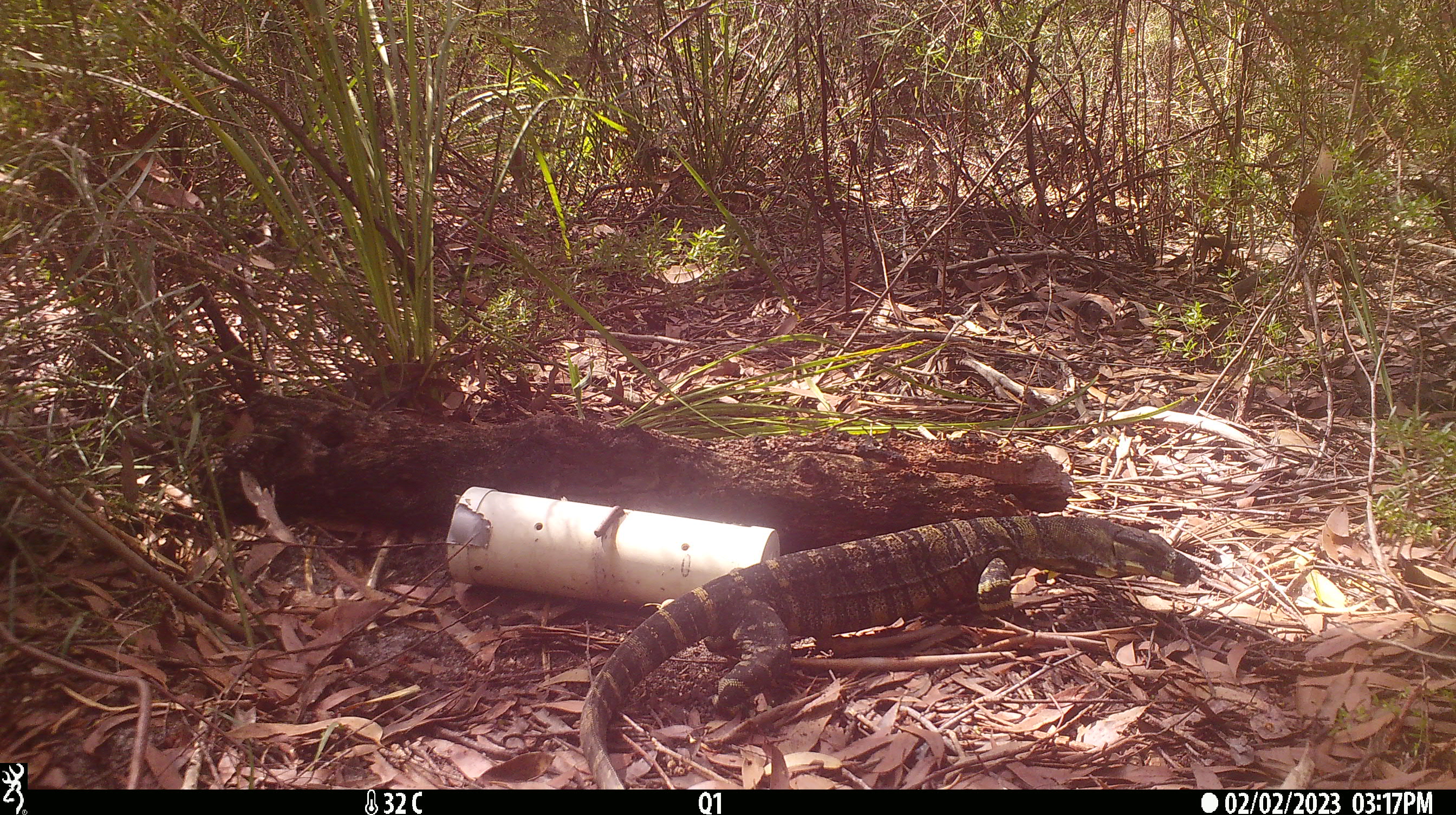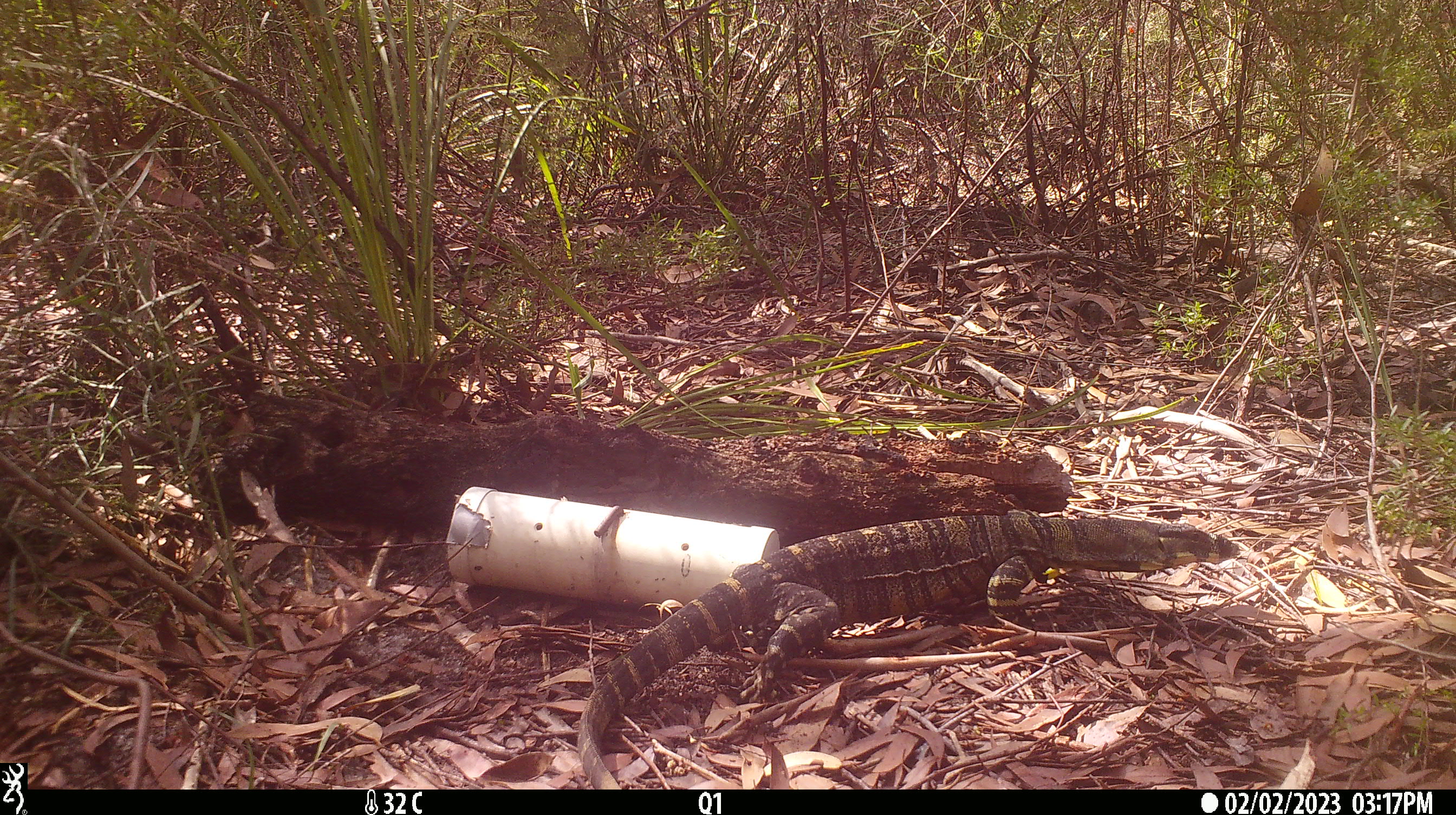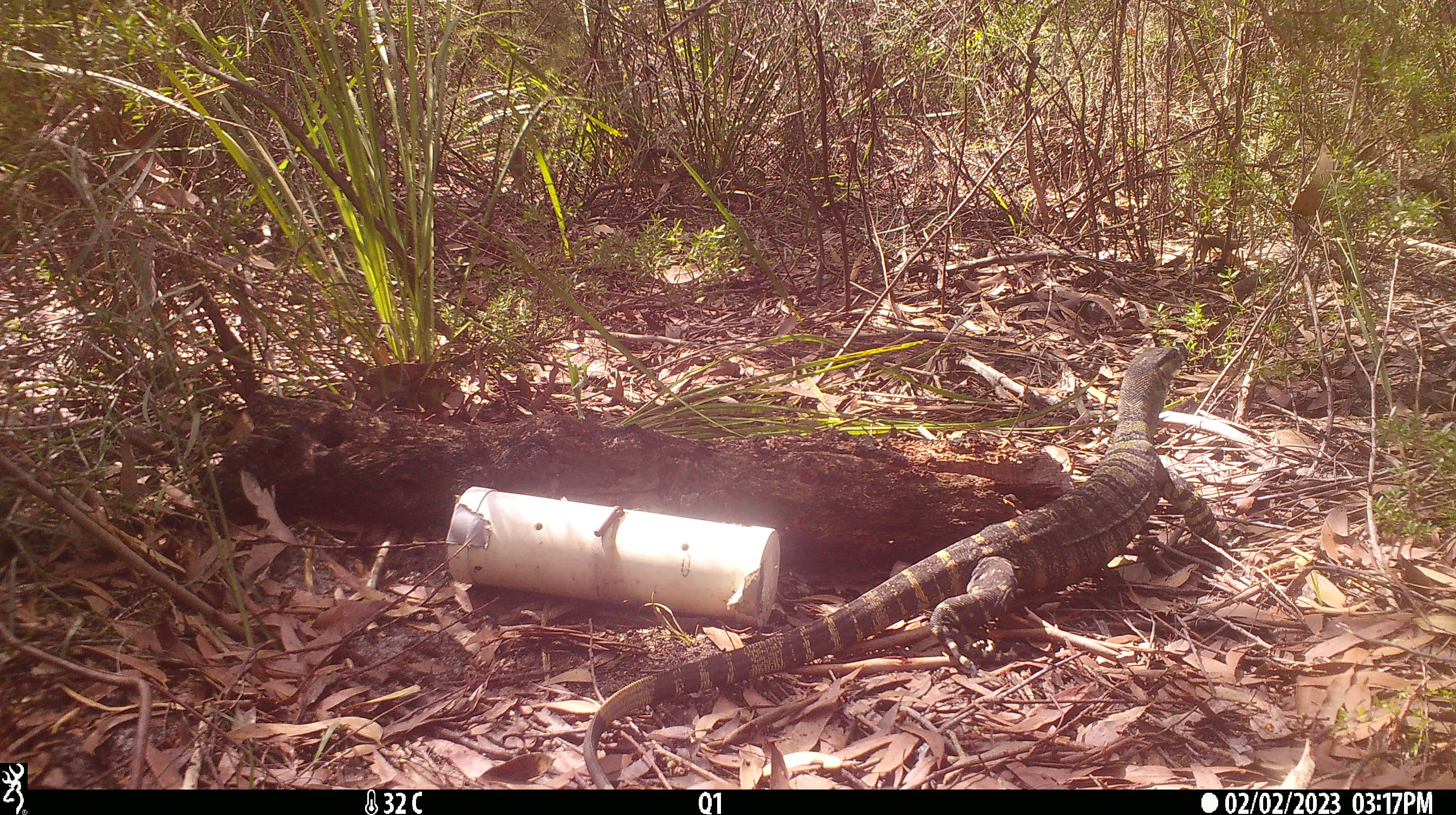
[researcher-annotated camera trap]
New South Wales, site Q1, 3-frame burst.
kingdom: Animalia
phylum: Chordata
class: Reptilia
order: Squamata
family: Varanidae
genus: Varanus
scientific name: Varanus varius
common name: lace monitor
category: goanna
Goanna (lace monitor) (Varanus varius).